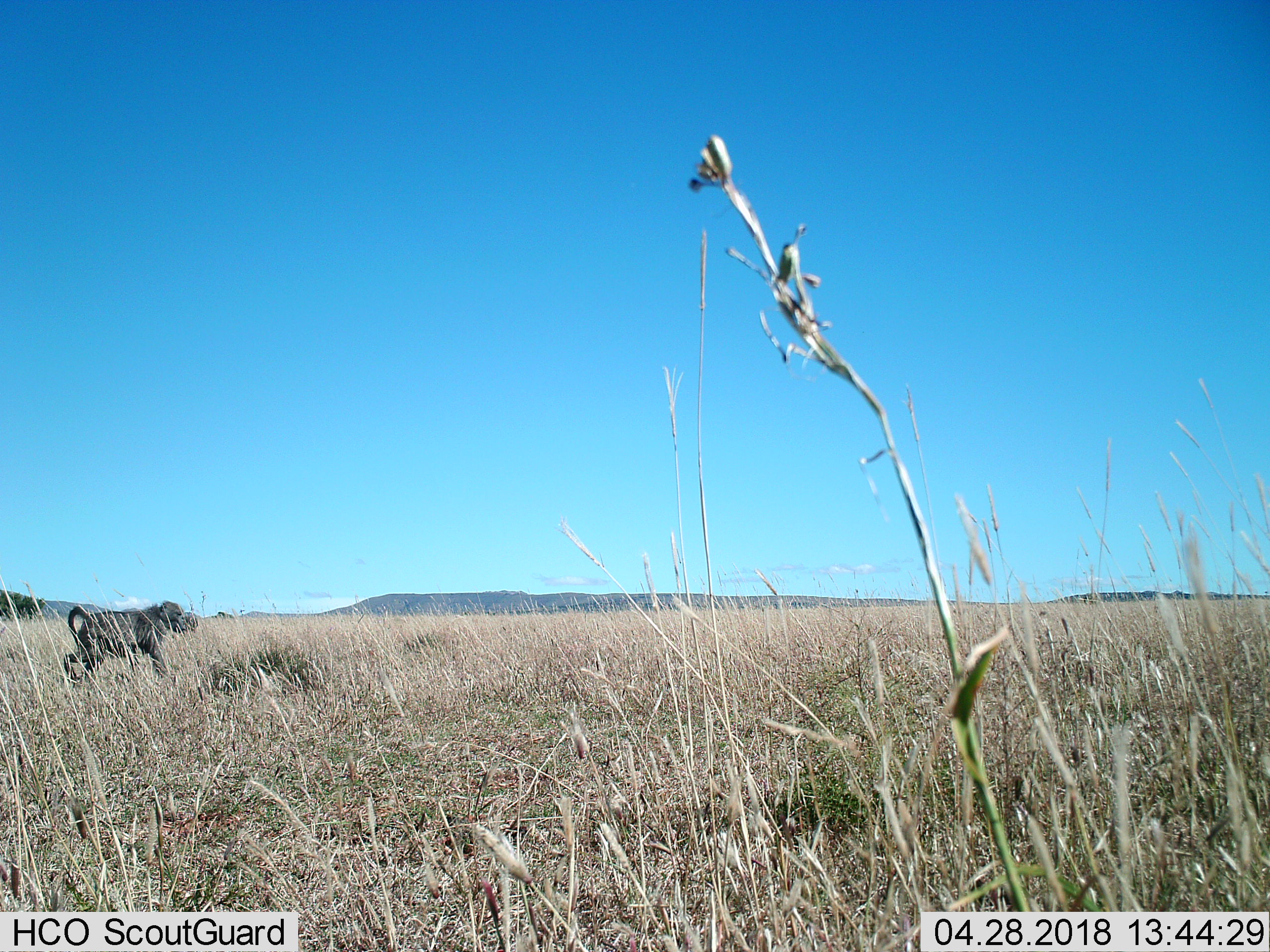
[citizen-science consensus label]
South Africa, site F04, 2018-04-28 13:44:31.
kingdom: Animalia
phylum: Chordata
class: Mammalia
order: Primates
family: Cercopithecidae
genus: Papio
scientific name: Papio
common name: baboon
Baboon (Papio), count 1. Behavior (volunteer vote fractions): standing 11%, resting 0%, moving 89%, interacting 0%. Young present (vote fraction): 0%. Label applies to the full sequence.